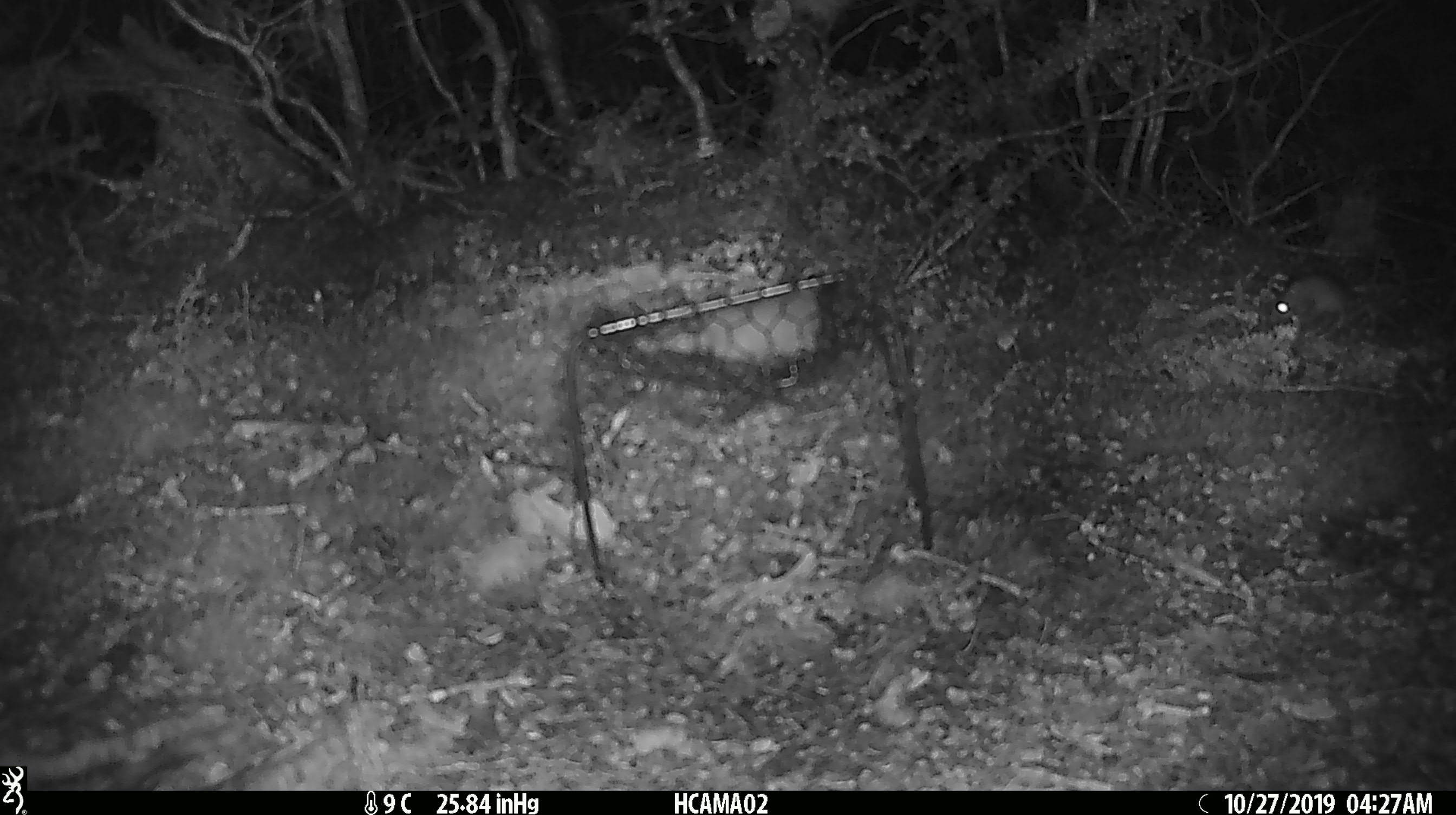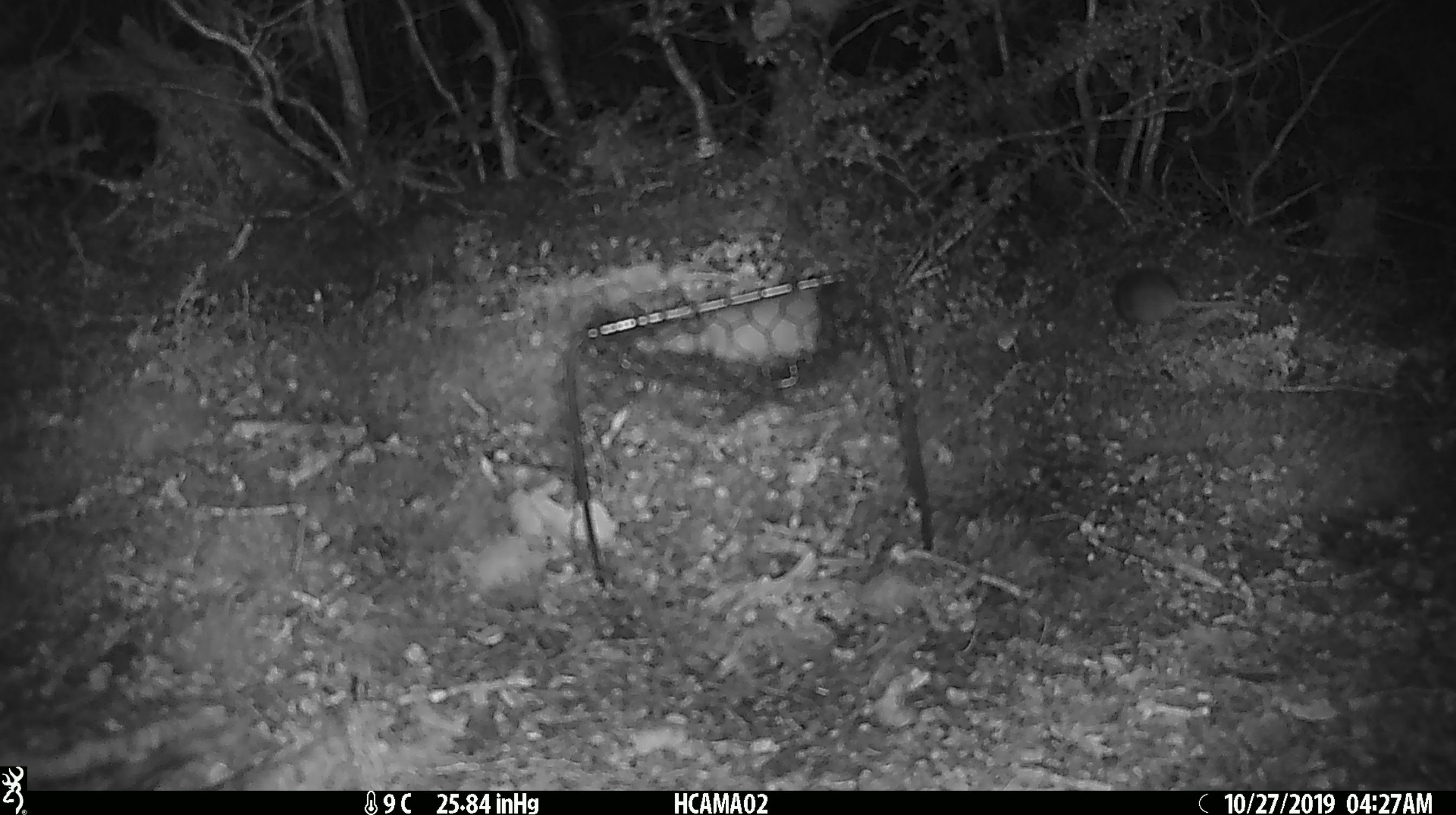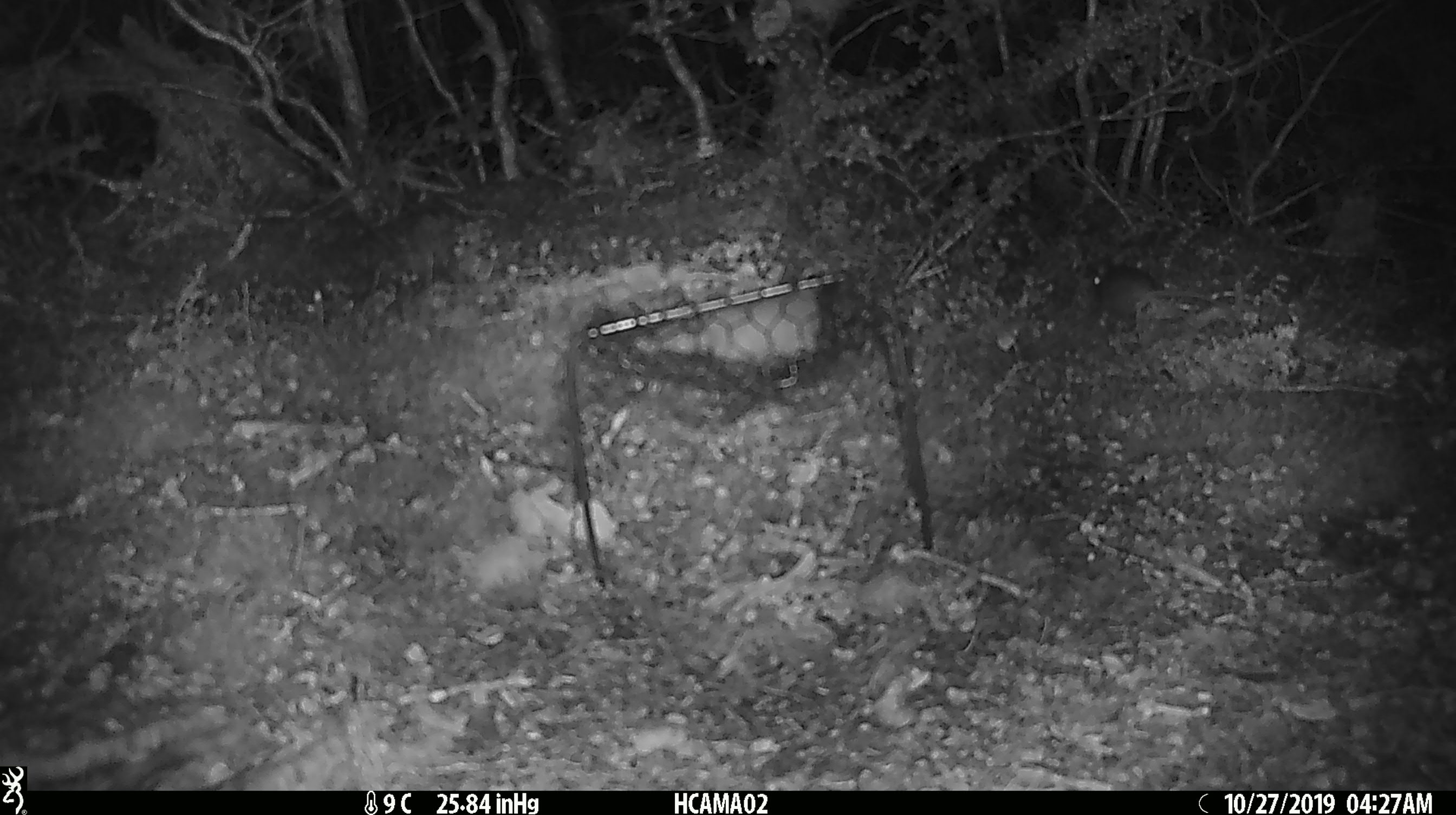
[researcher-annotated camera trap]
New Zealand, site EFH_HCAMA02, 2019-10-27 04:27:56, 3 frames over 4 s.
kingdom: Animalia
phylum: Chordata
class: Mammalia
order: Rodentia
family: Muridae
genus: Mus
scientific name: Mus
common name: mouse